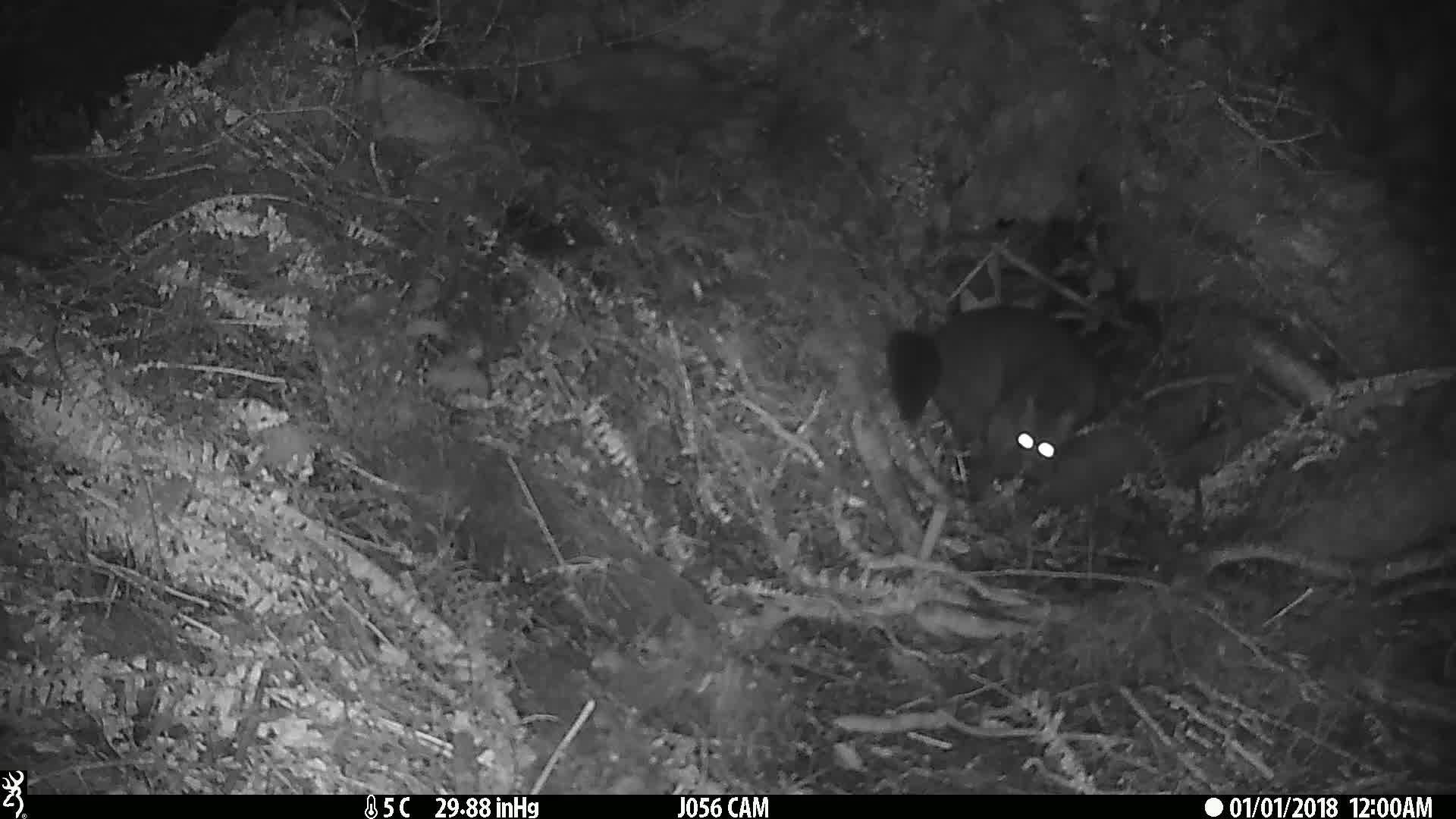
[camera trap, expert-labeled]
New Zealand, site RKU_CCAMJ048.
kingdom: Animalia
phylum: Chordata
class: Mammalia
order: Diprotodontia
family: Phalangeridae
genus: Trichosurus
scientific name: Trichosurus vulpecula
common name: common brushtail possum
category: possum